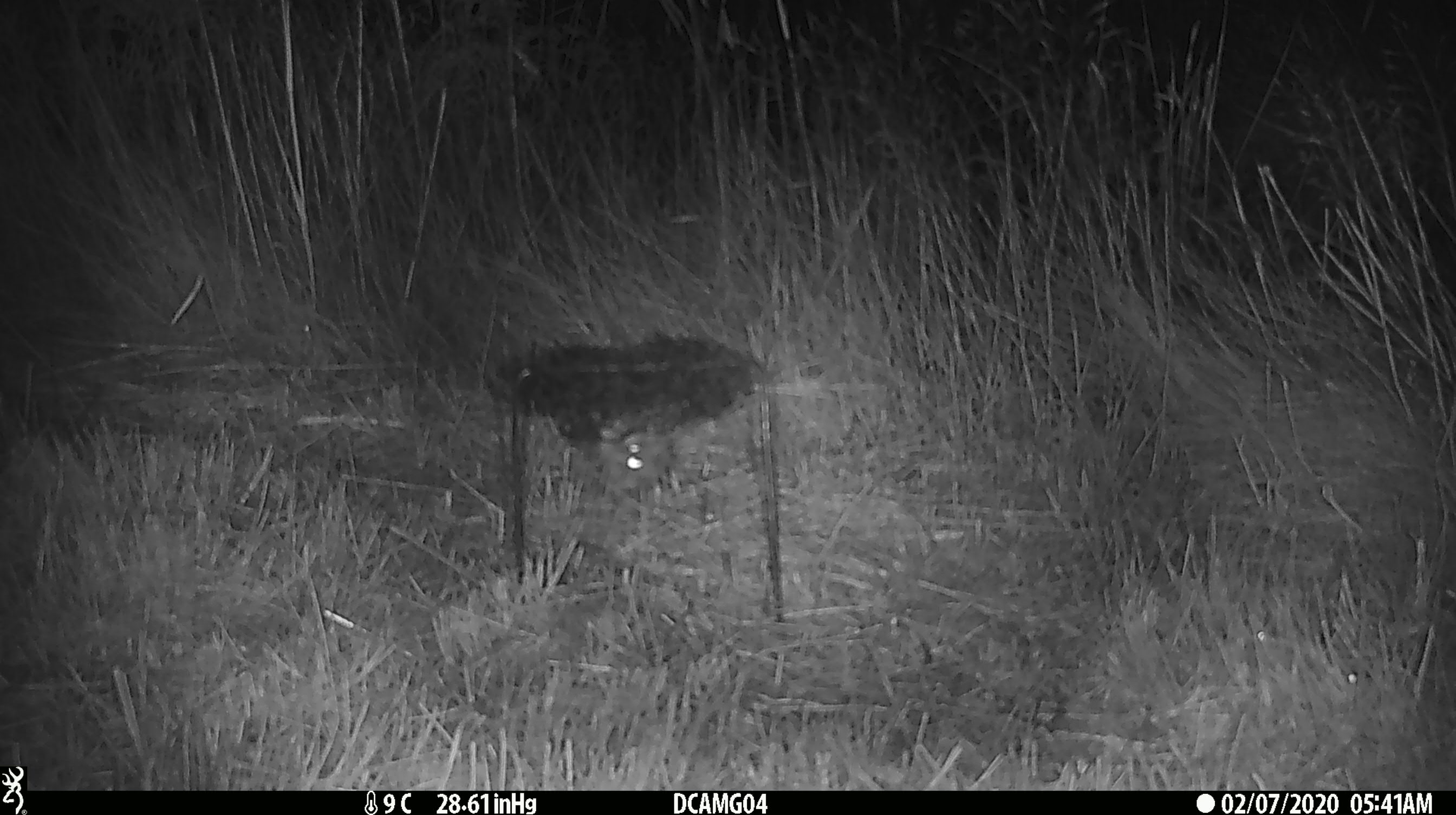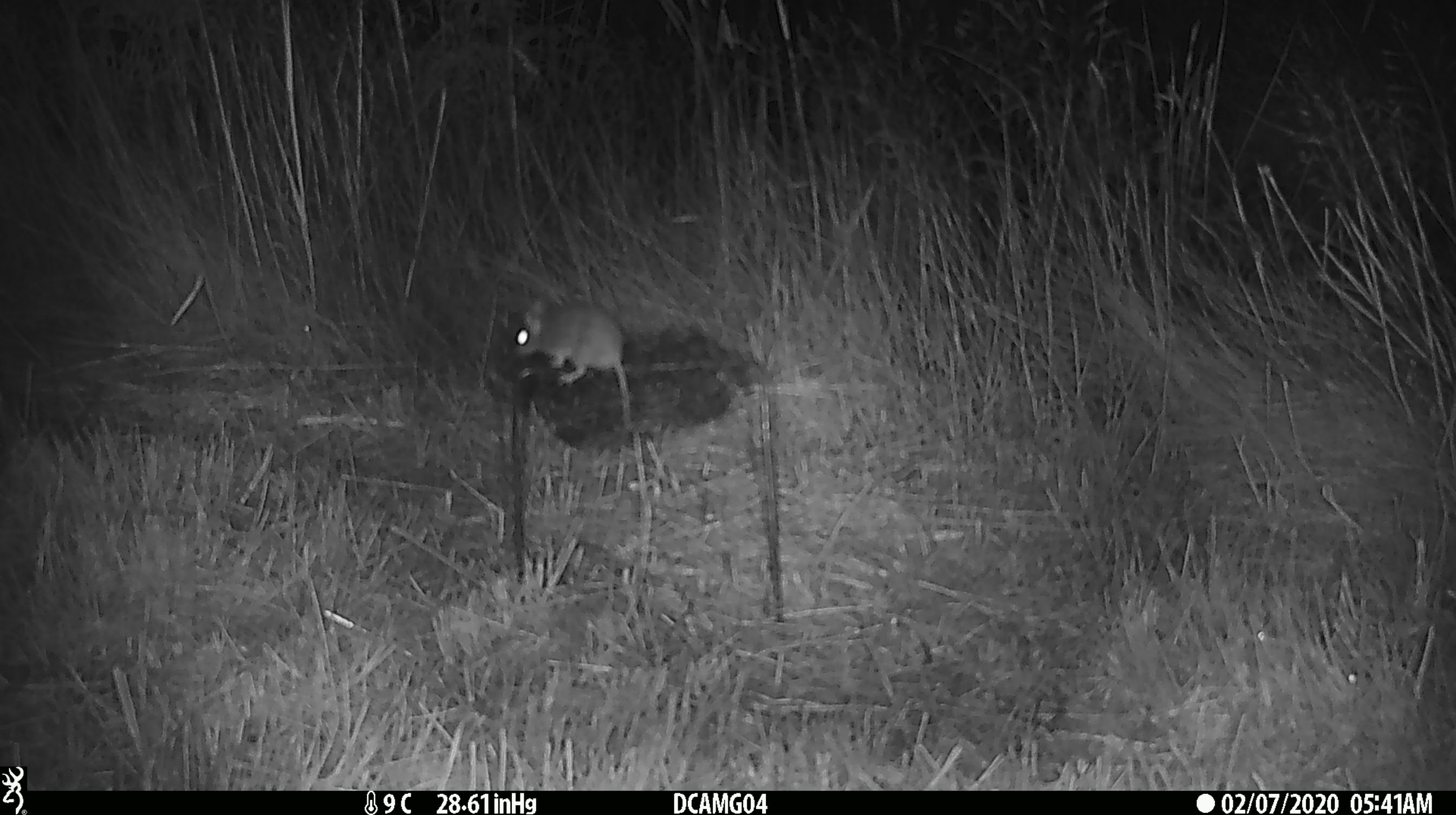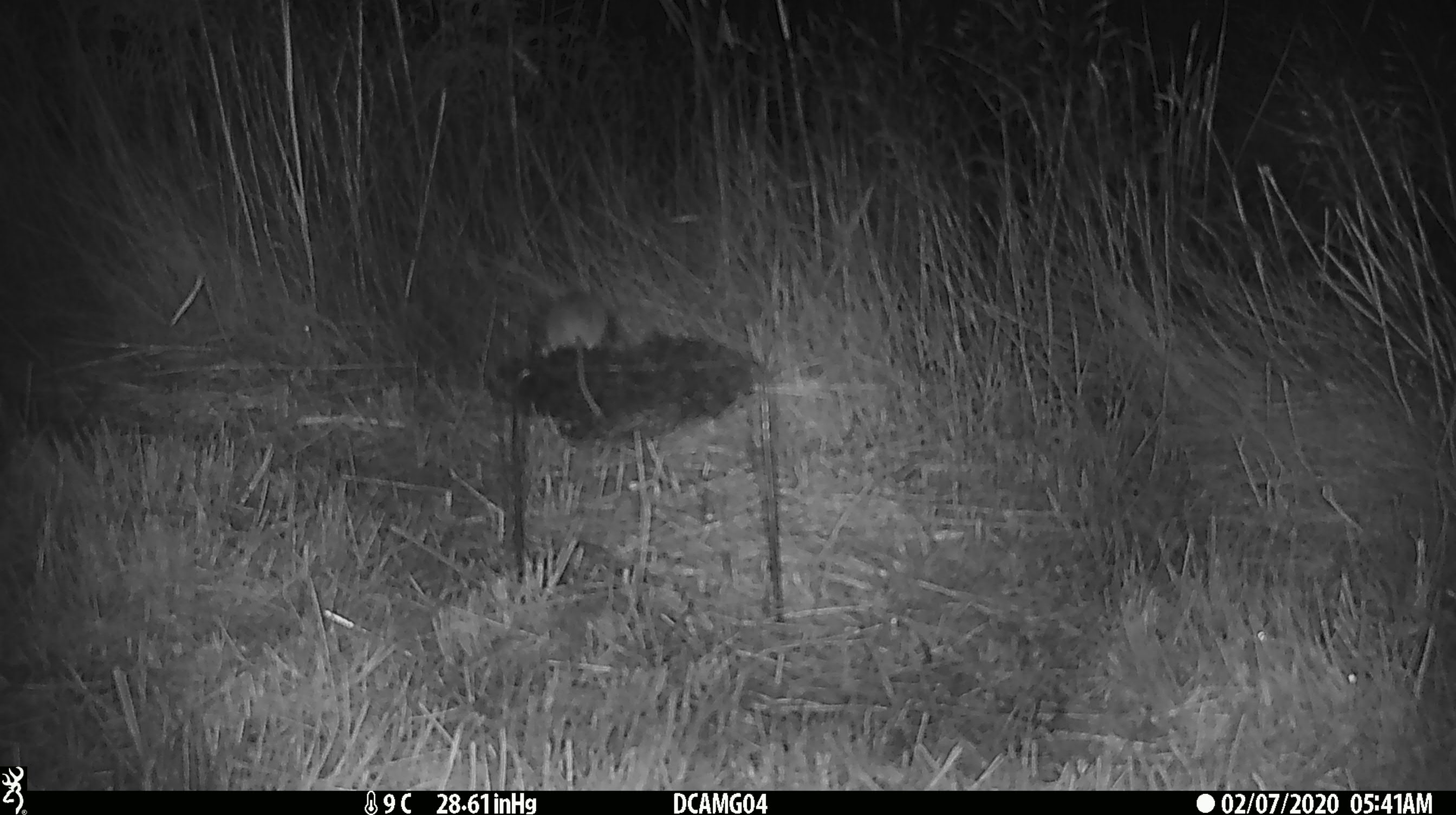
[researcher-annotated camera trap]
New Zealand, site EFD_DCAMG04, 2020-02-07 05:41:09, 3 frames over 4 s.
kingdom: Animalia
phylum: Chordata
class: Mammalia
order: Rodentia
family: Muridae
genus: Mus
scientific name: Mus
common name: mouse